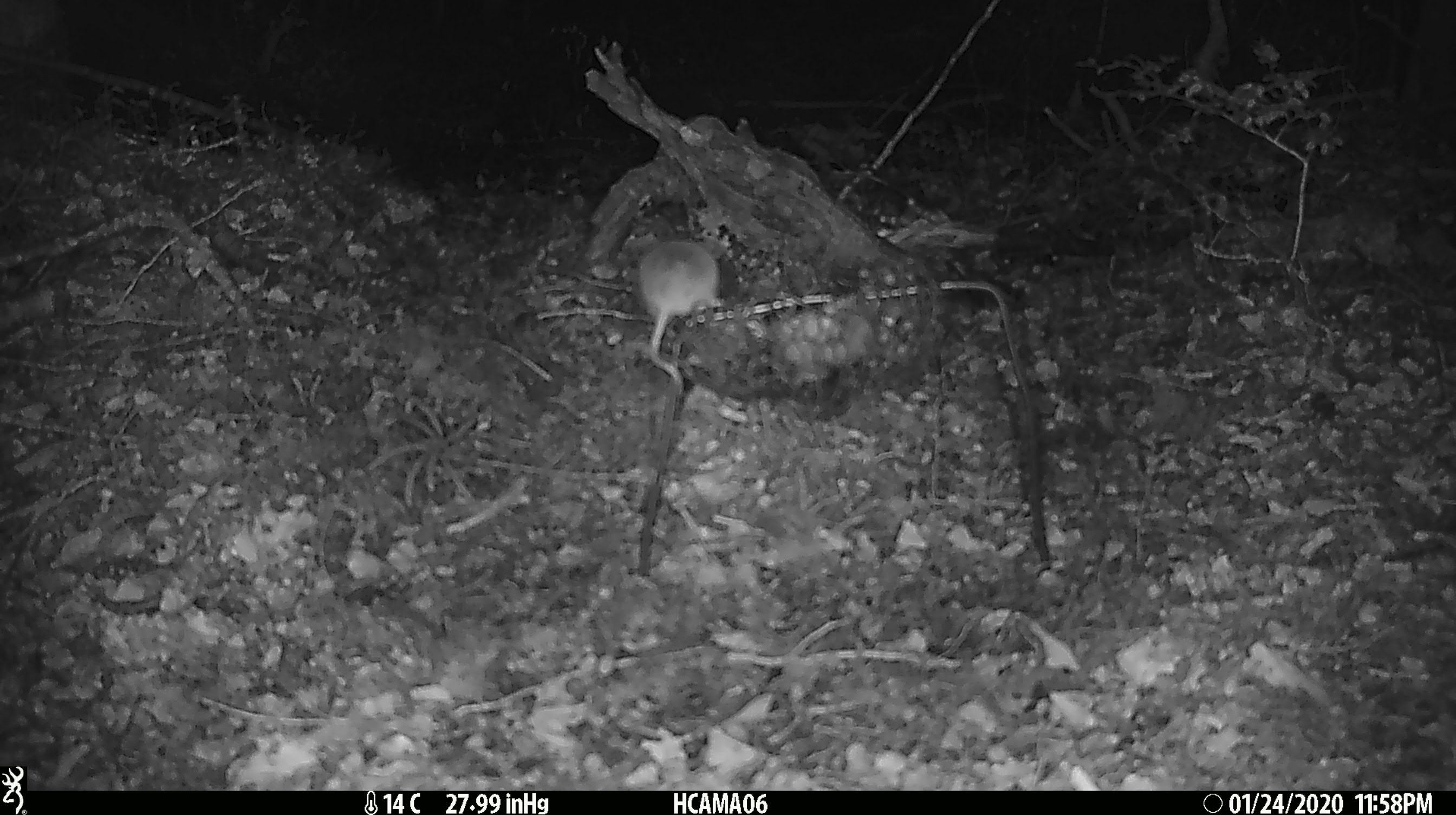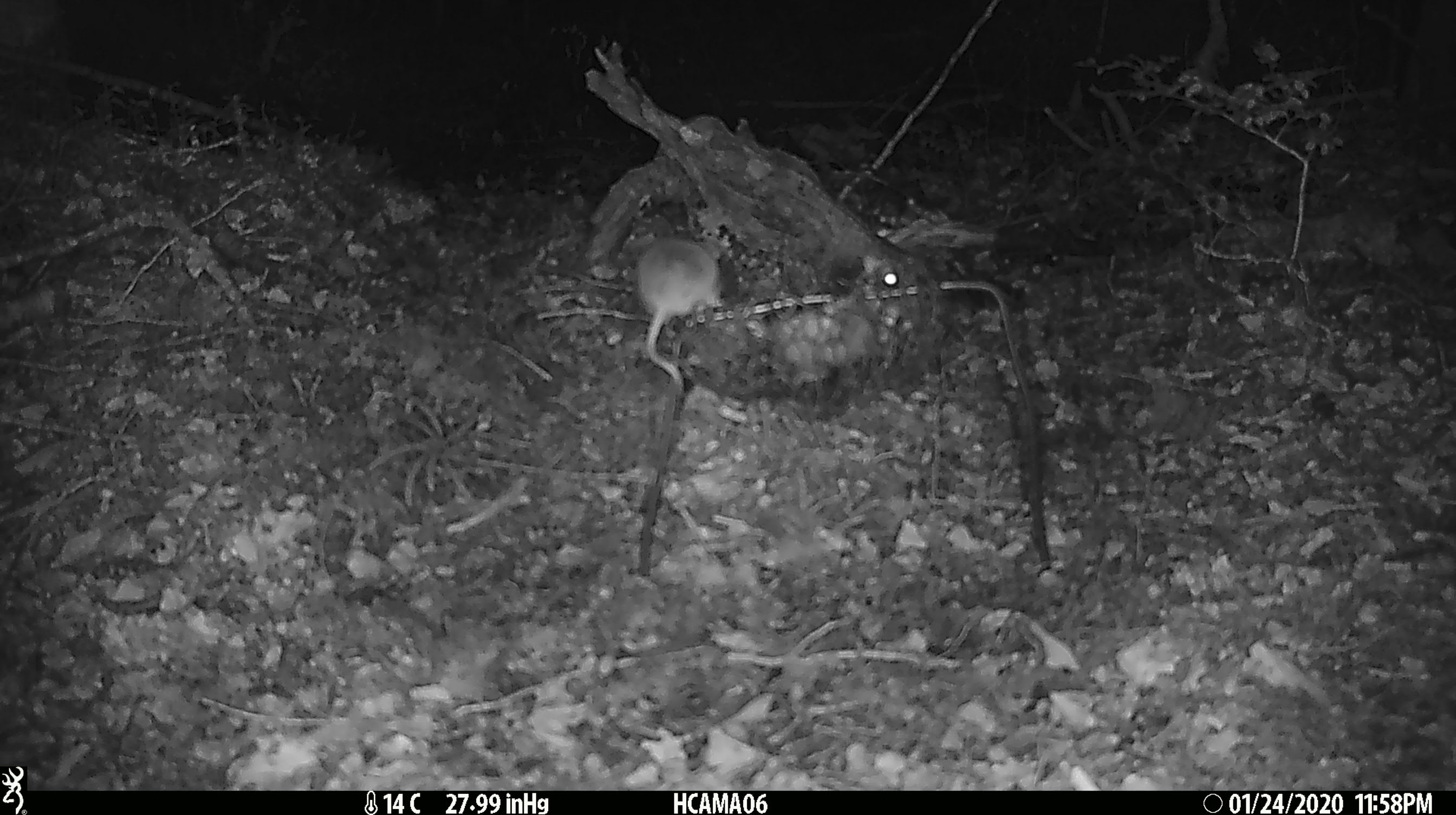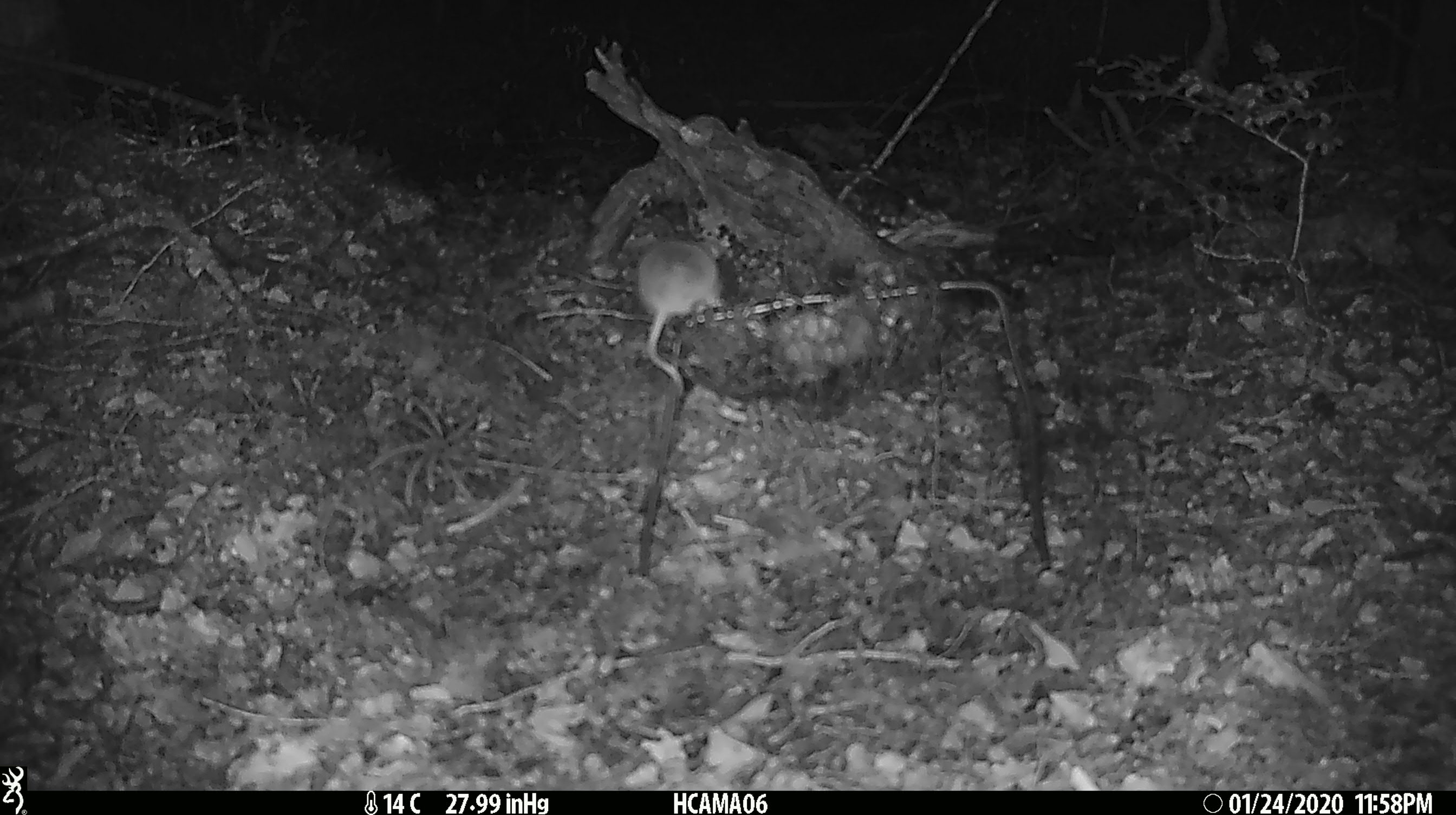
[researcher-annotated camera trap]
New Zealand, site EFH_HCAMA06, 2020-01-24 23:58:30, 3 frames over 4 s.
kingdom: Animalia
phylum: Chordata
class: Mammalia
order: Rodentia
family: Muridae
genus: Mus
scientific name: Mus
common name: mouse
Mouse (Mus).